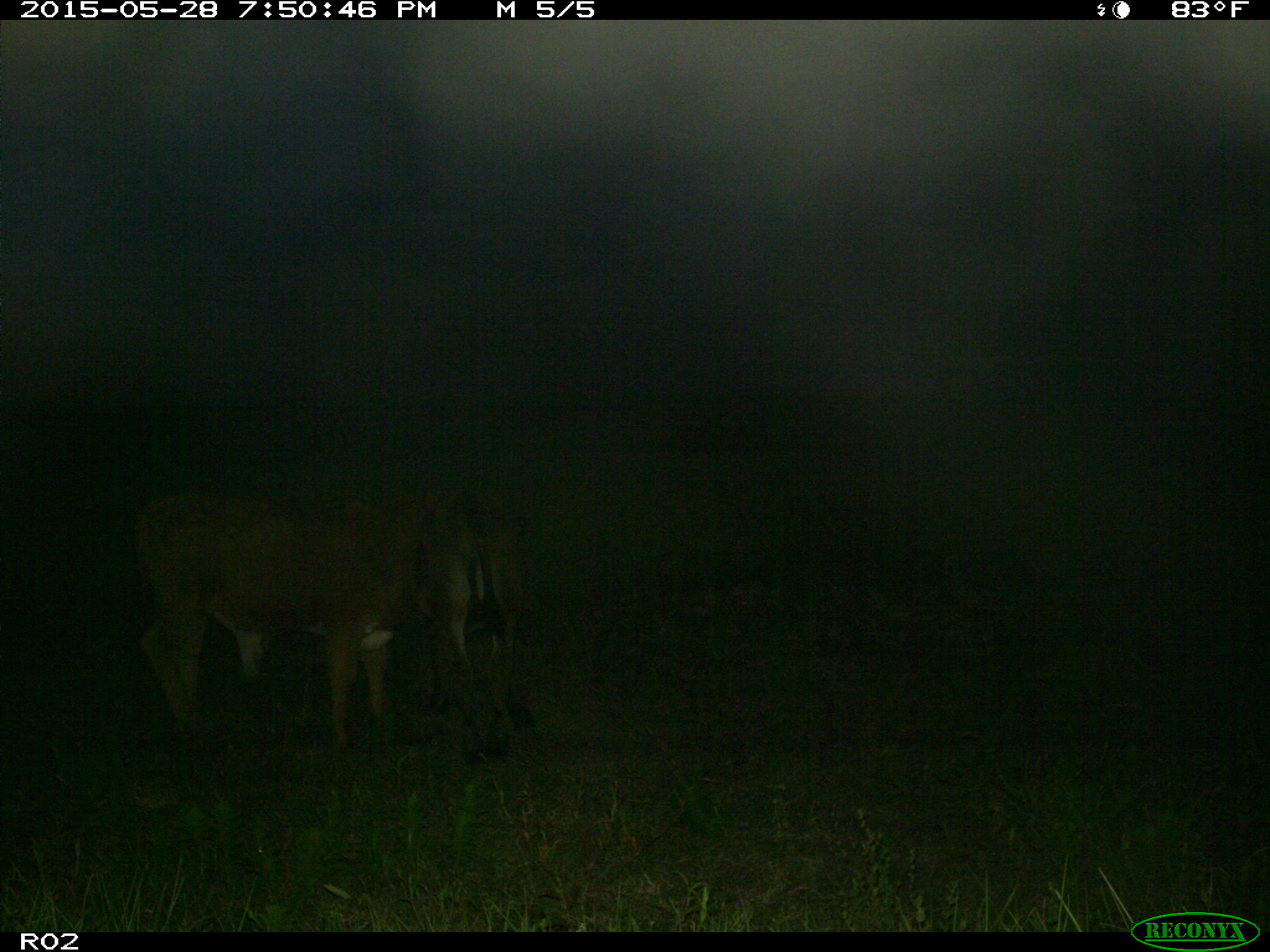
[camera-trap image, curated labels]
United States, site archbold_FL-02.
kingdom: Animalia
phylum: Chordata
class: Mammalia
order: Artiodactyla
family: Bovidae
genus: Bos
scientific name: Bos taurus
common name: domestic cow